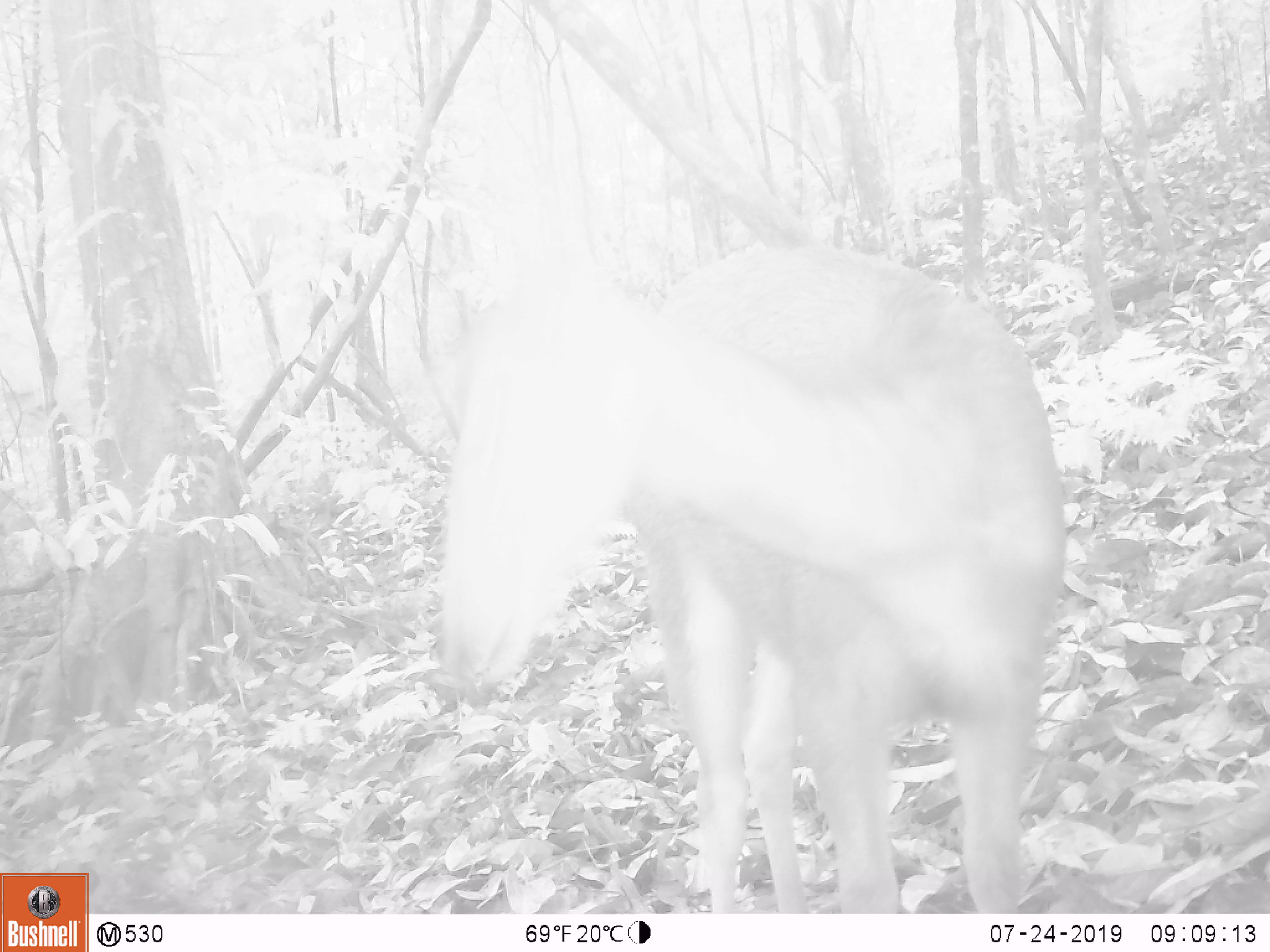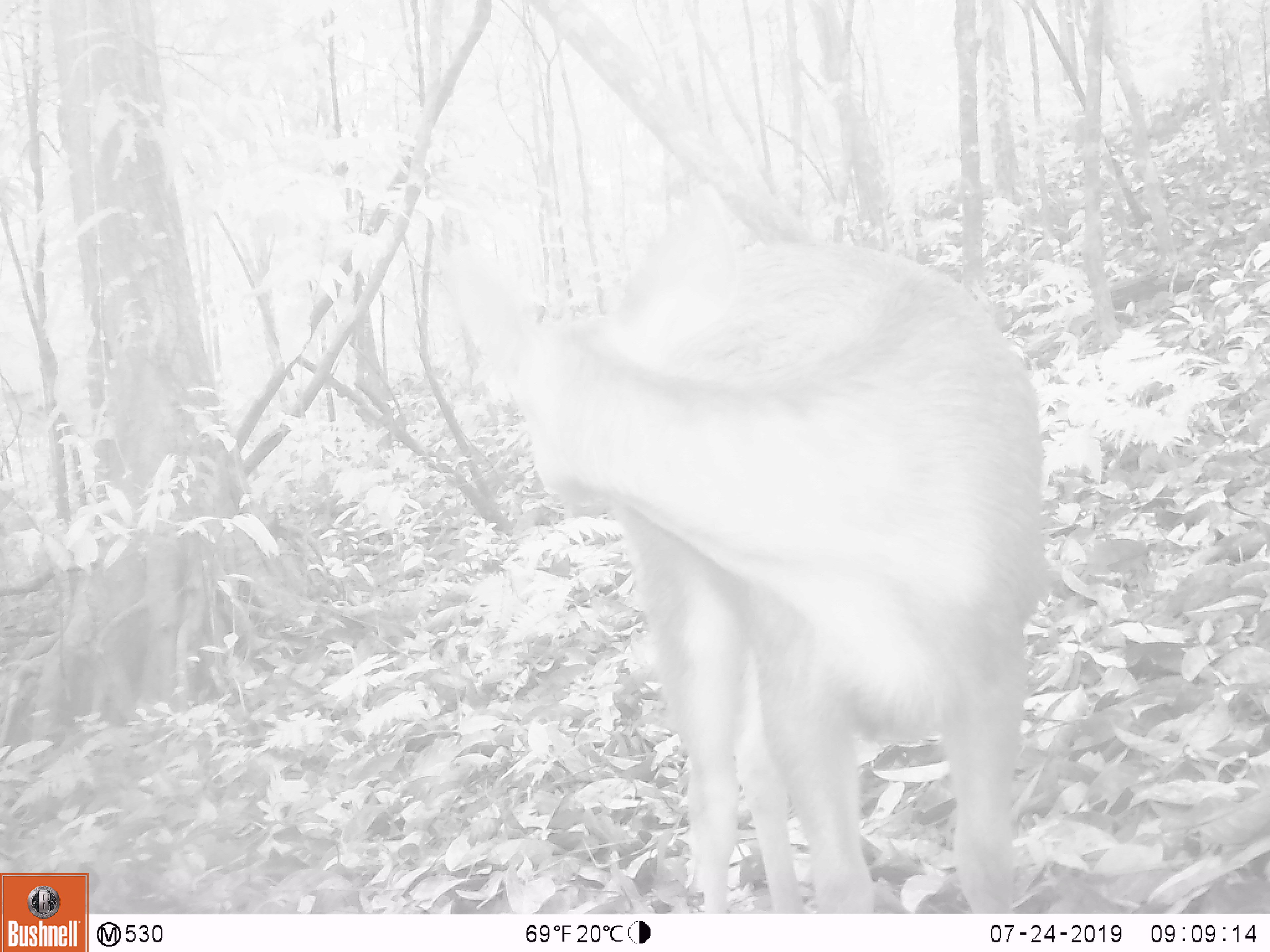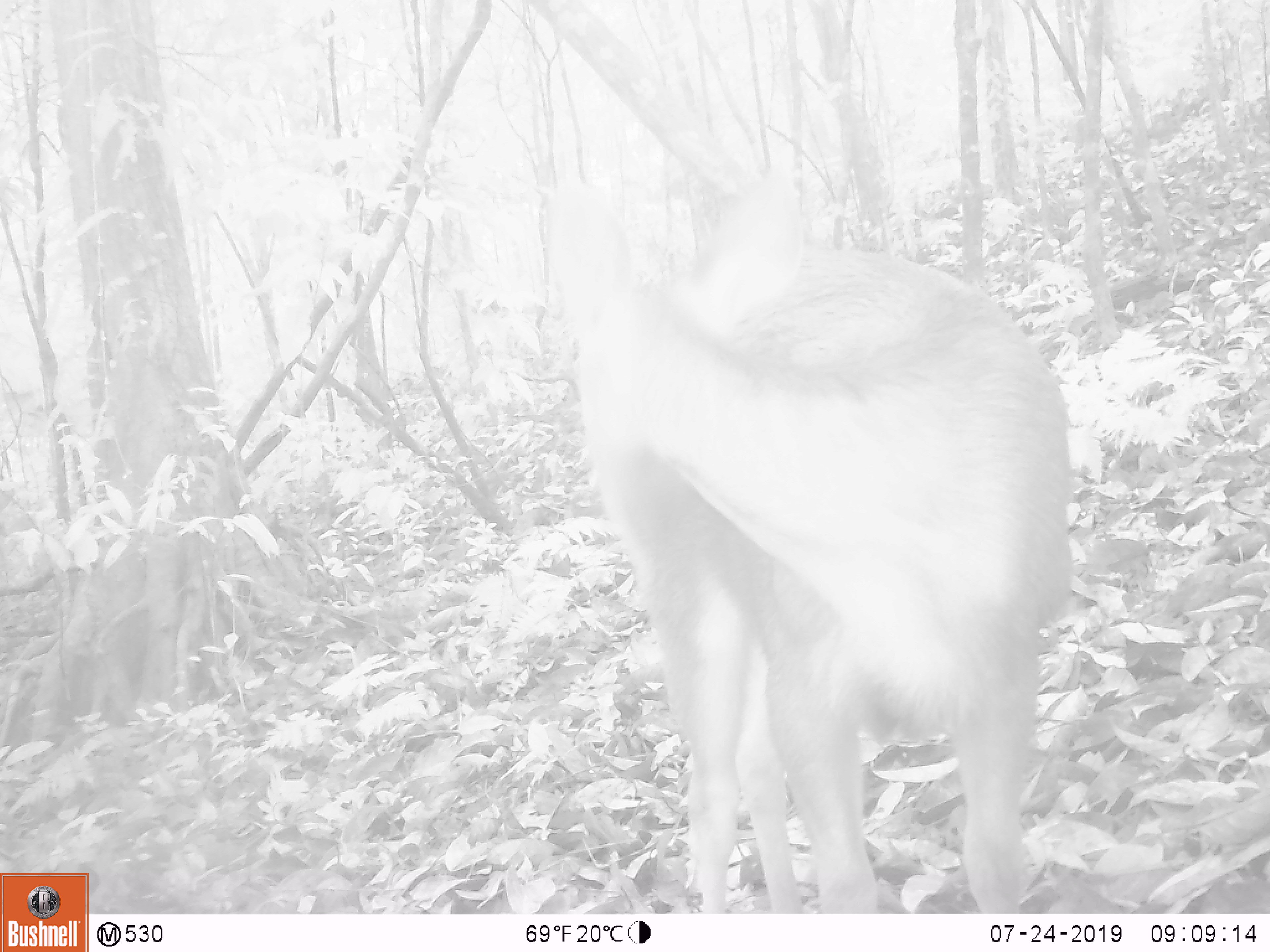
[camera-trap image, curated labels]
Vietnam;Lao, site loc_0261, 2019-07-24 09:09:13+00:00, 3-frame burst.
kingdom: Animalia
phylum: Chordata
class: Mammalia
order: Artiodactyla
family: Cervidae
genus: Rusa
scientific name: Rusa unicolor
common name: sambar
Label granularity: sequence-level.